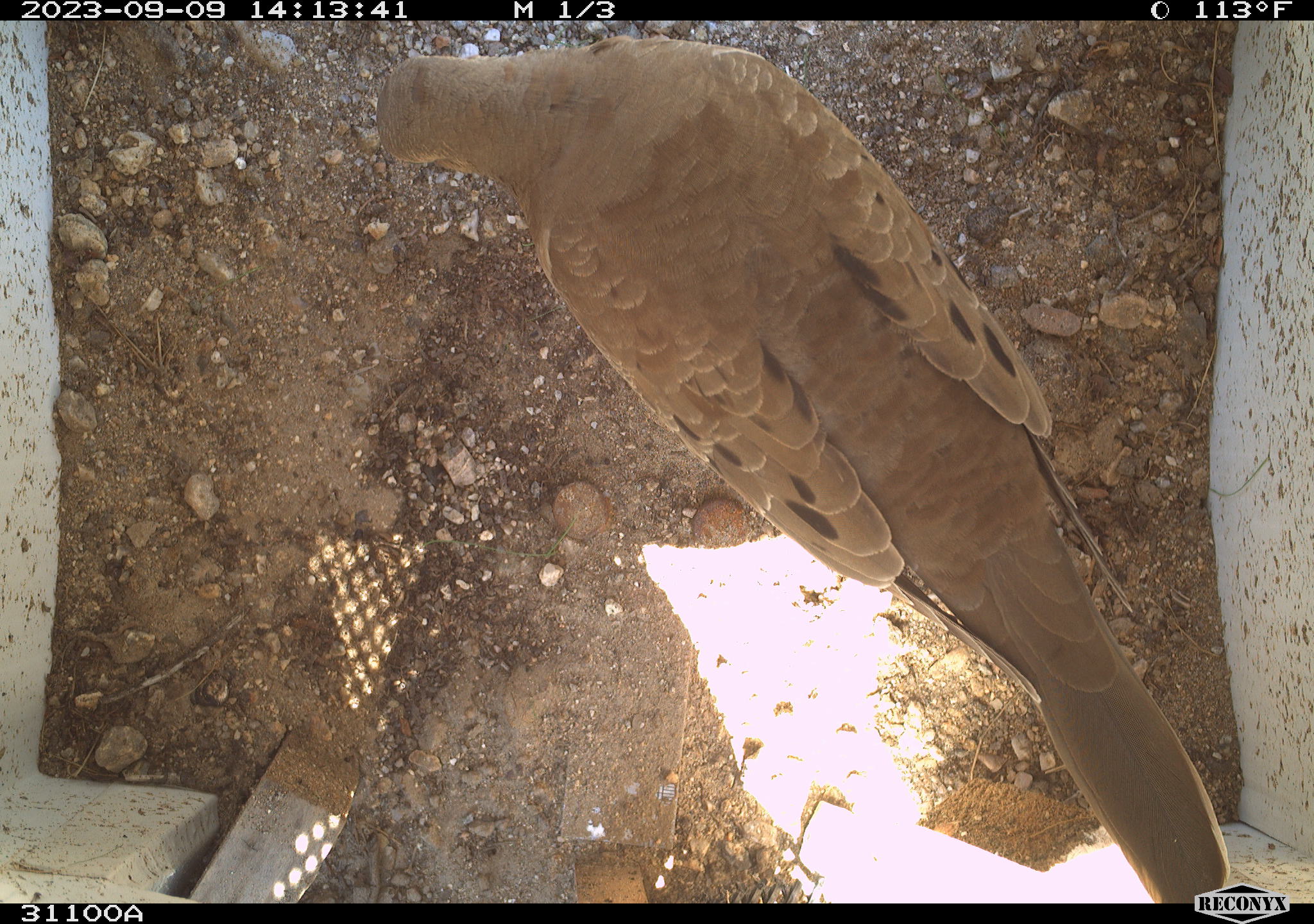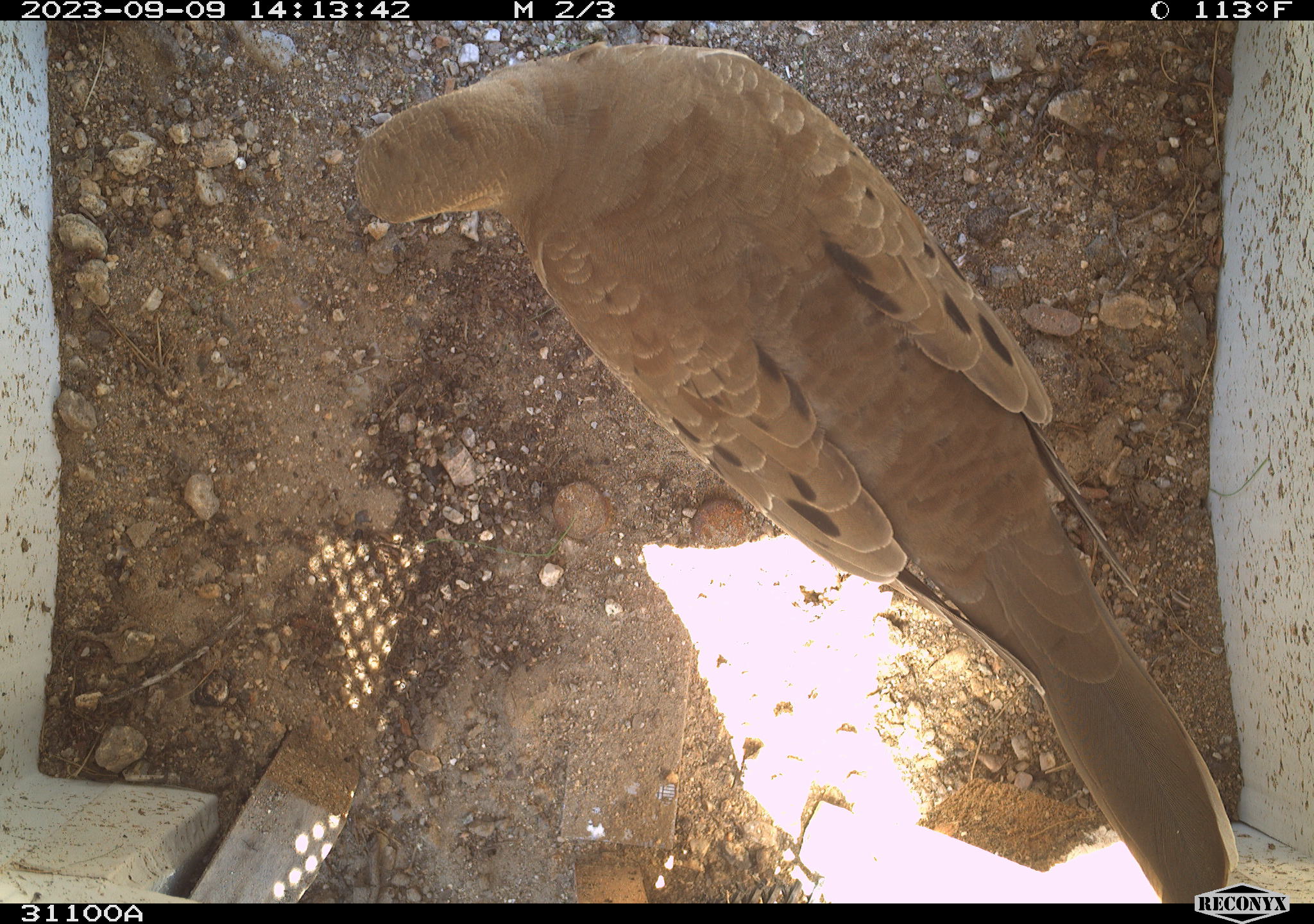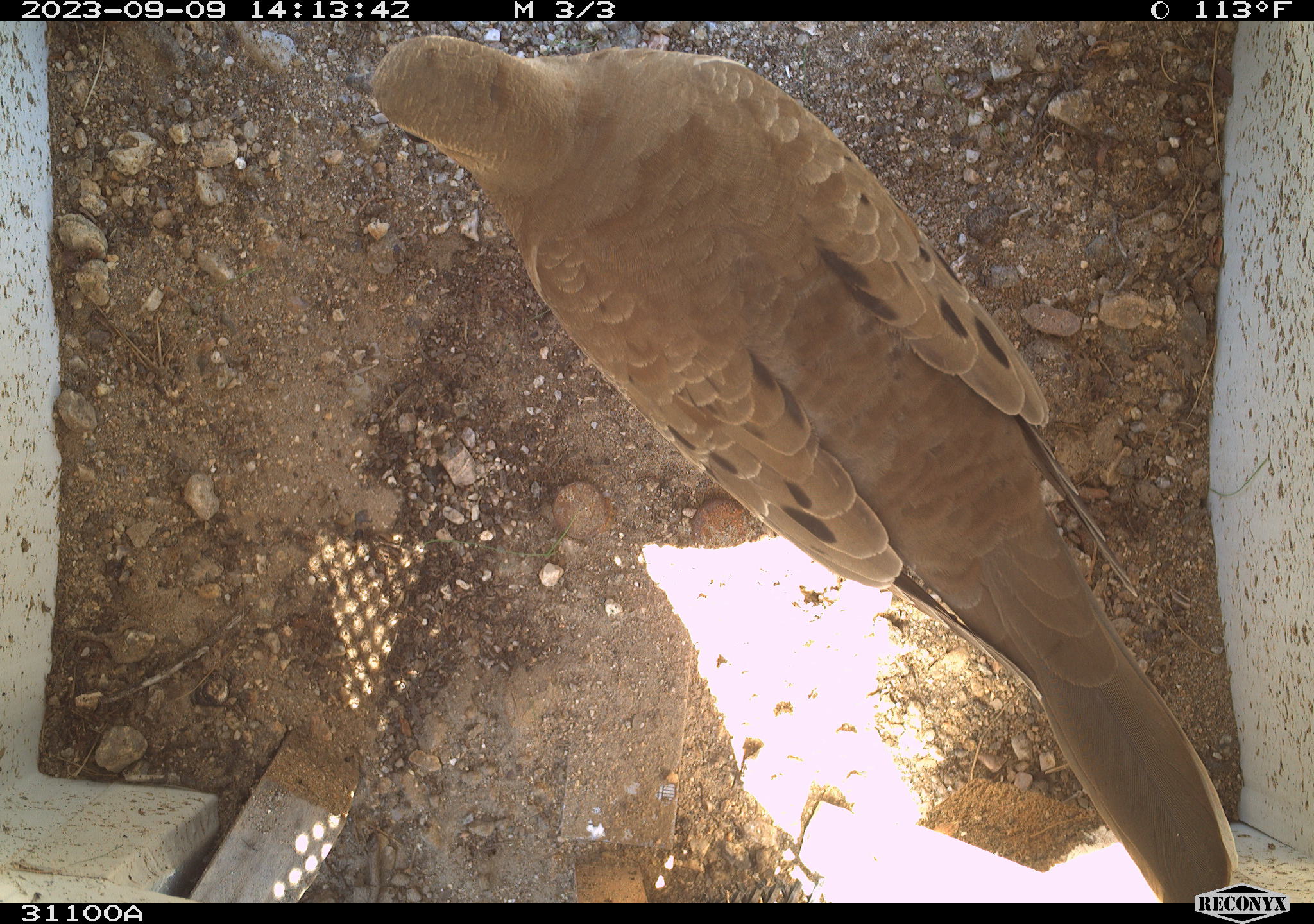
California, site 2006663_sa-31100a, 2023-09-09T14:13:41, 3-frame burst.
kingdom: Animalia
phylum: Chordata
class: Aves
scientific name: Aves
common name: bird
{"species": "bird (Aves)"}